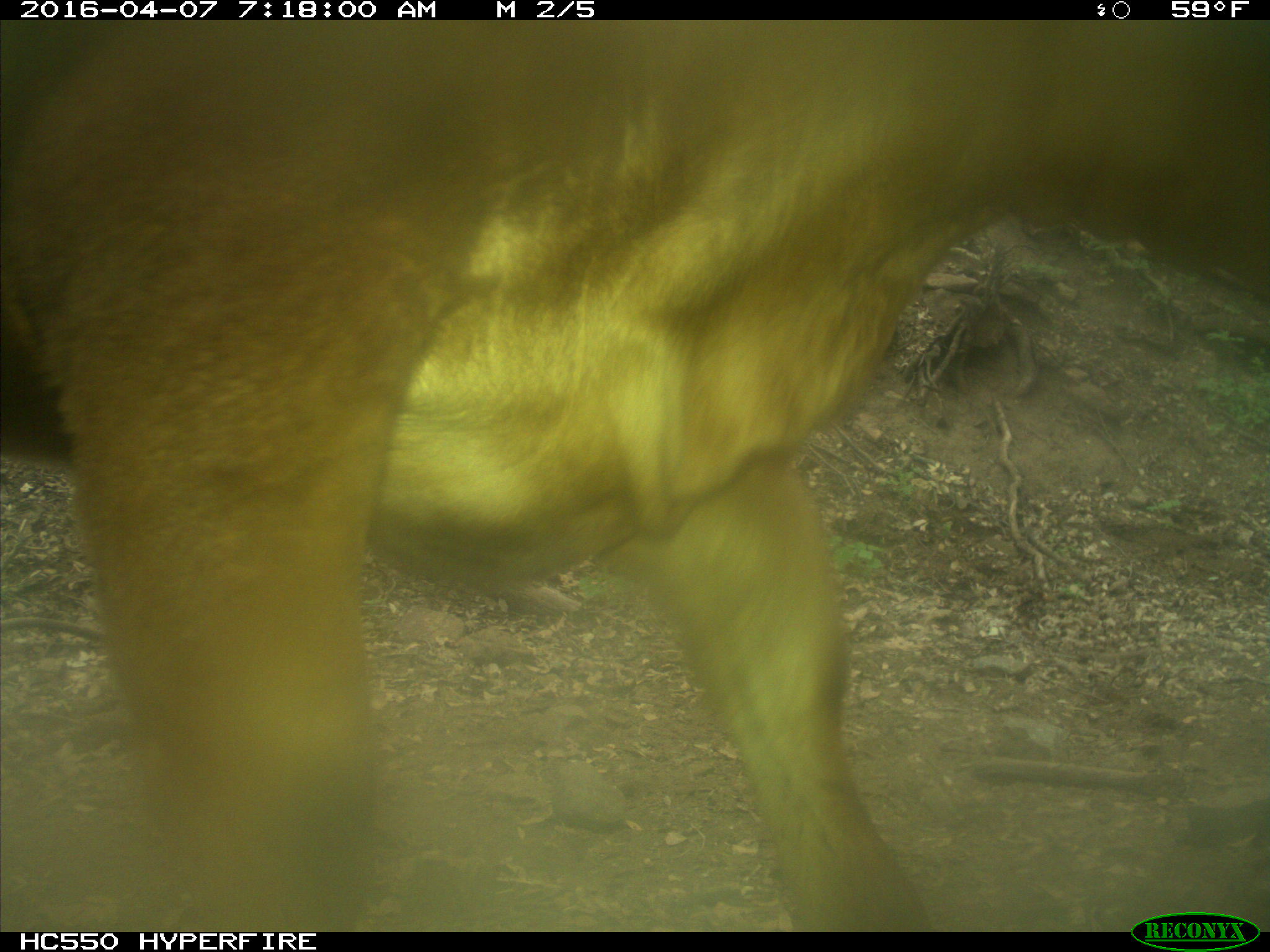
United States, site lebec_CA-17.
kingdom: Animalia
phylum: Chordata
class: Mammalia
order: Artiodactyla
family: Bovidae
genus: Bos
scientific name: Bos taurus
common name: domestic cow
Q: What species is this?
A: Bos taurus (domestic cow).